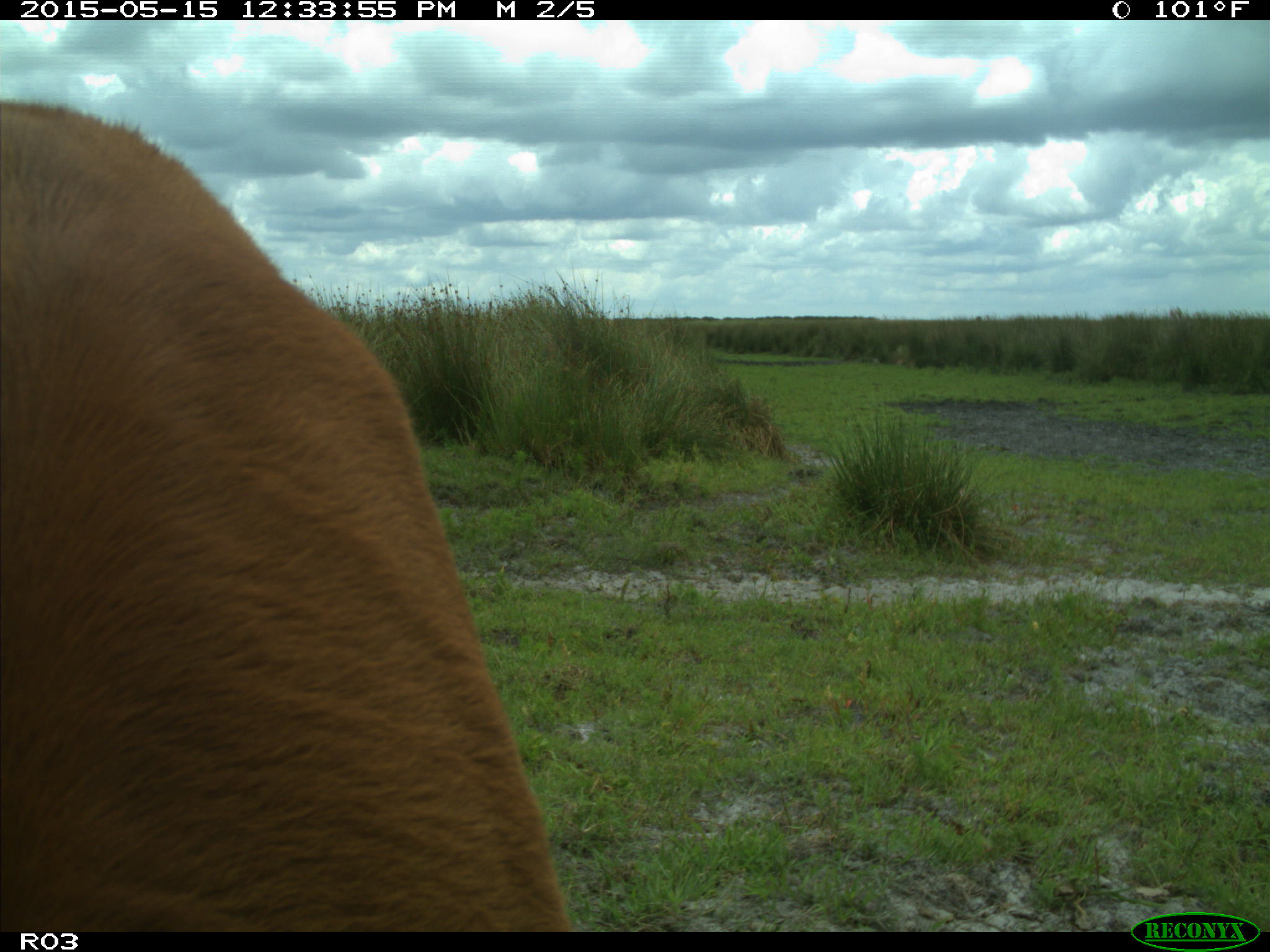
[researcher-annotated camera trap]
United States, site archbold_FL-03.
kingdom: Animalia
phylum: Chordata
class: Mammalia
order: Artiodactyla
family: Bovidae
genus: Bos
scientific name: Bos taurus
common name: domestic cow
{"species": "Bos taurus (domestic cow)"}